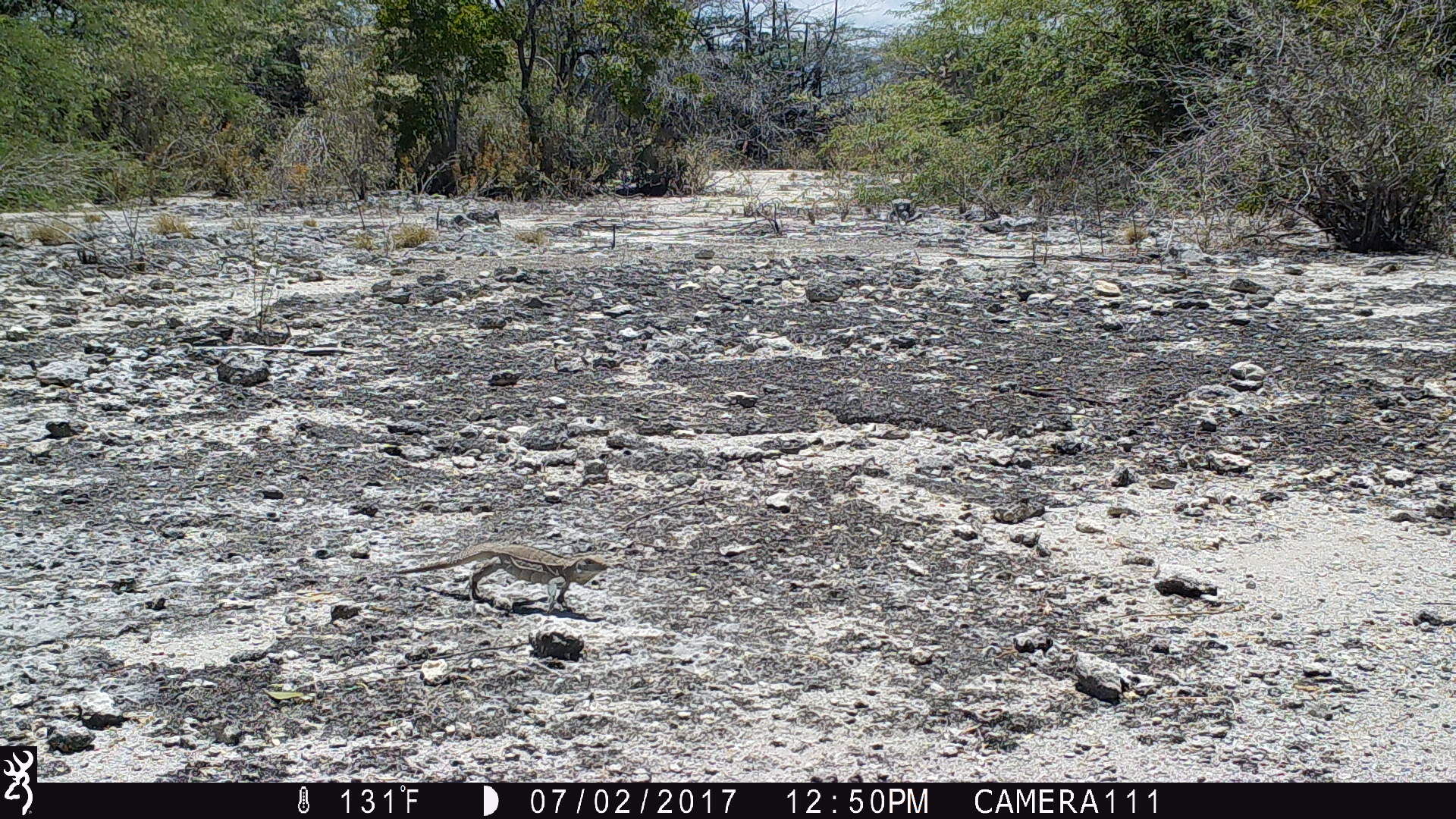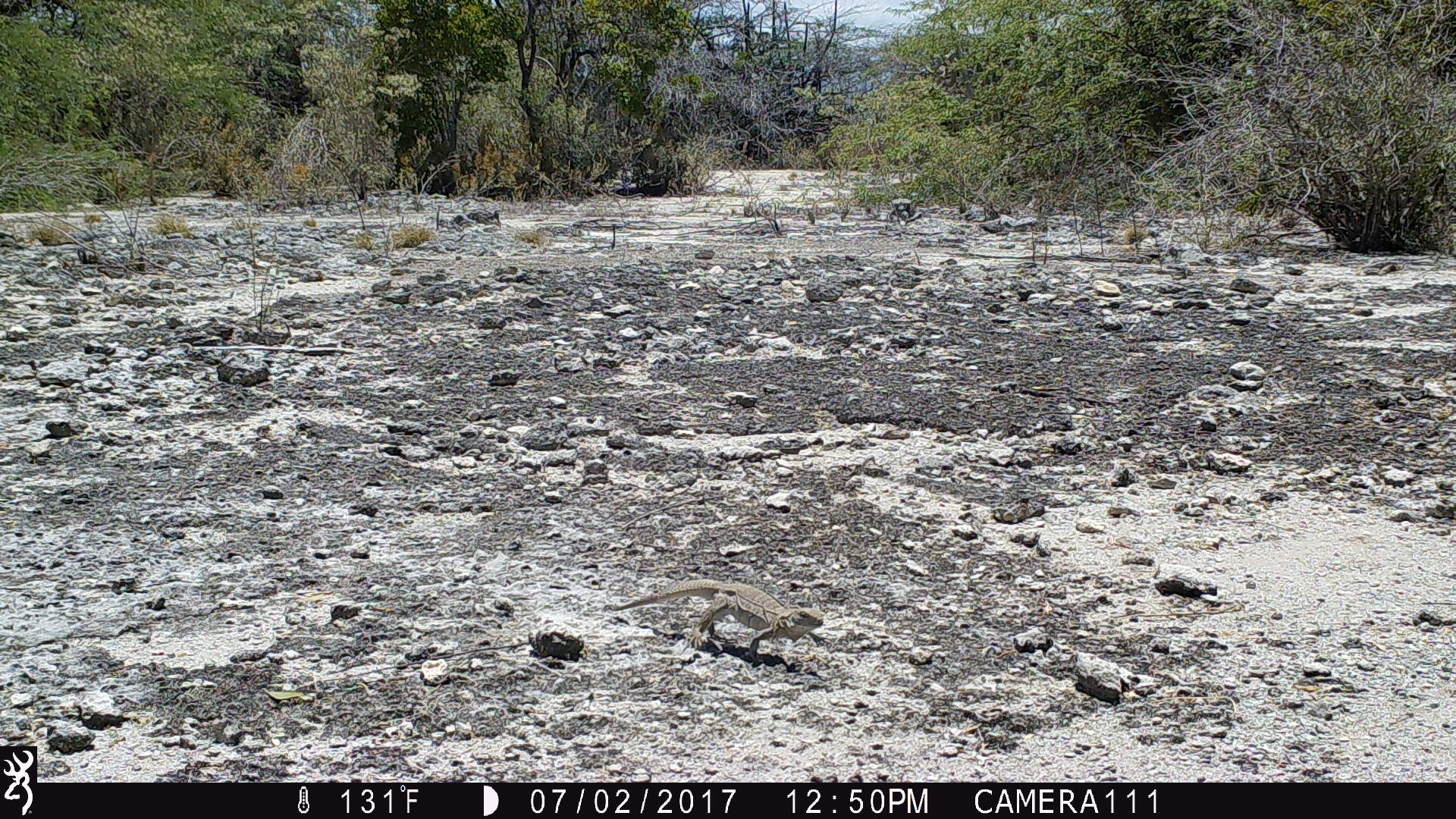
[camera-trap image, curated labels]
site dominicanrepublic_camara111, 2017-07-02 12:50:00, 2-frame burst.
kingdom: Animalia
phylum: Chordata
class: Reptilia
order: Squamata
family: Iguanidae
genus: Iguana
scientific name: Iguana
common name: typical iguanas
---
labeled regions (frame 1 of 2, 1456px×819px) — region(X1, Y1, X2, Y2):
iguana: region(378, 541, 614, 614)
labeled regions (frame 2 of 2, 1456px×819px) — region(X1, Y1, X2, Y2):
iguana: region(605, 582, 823, 659)